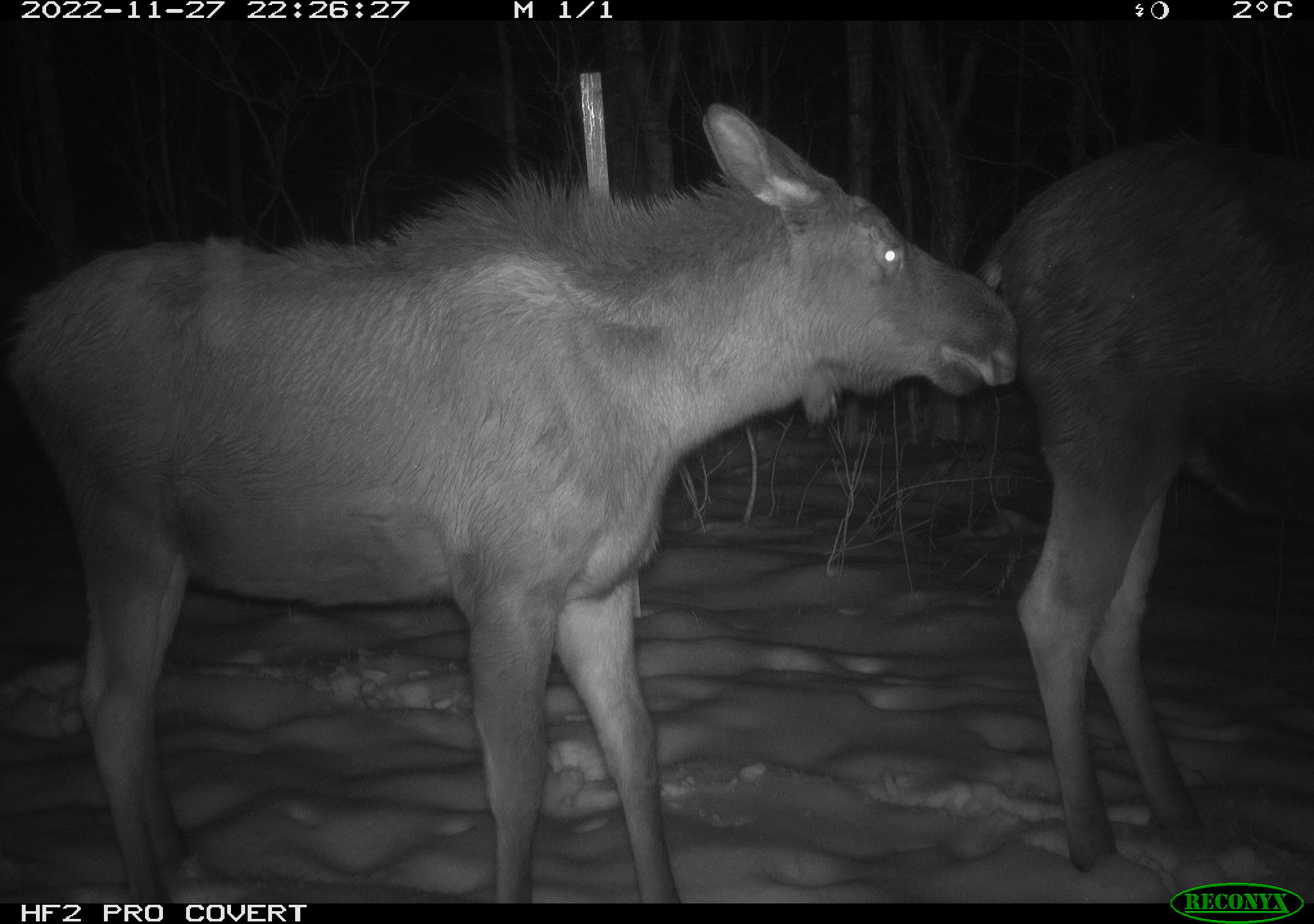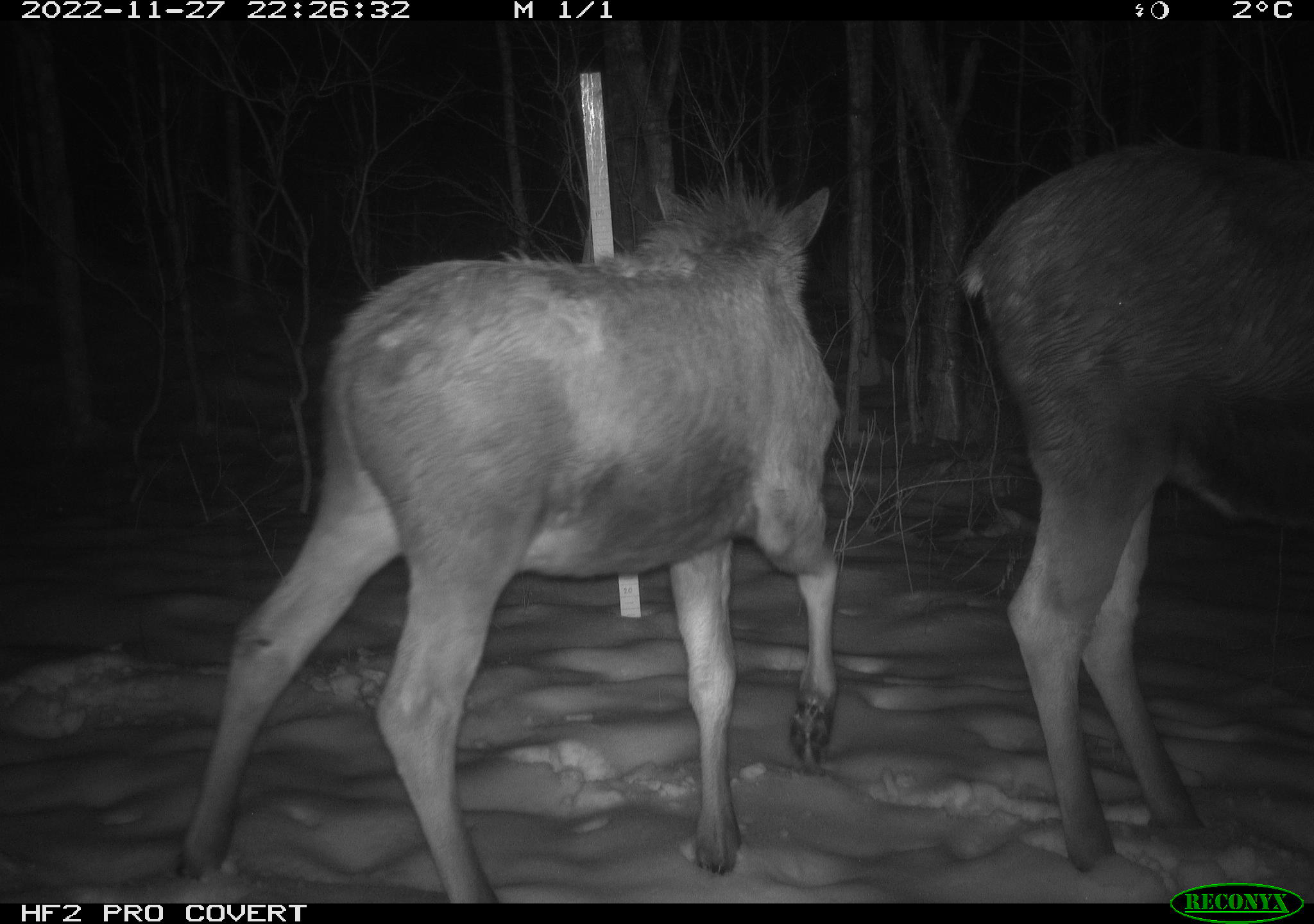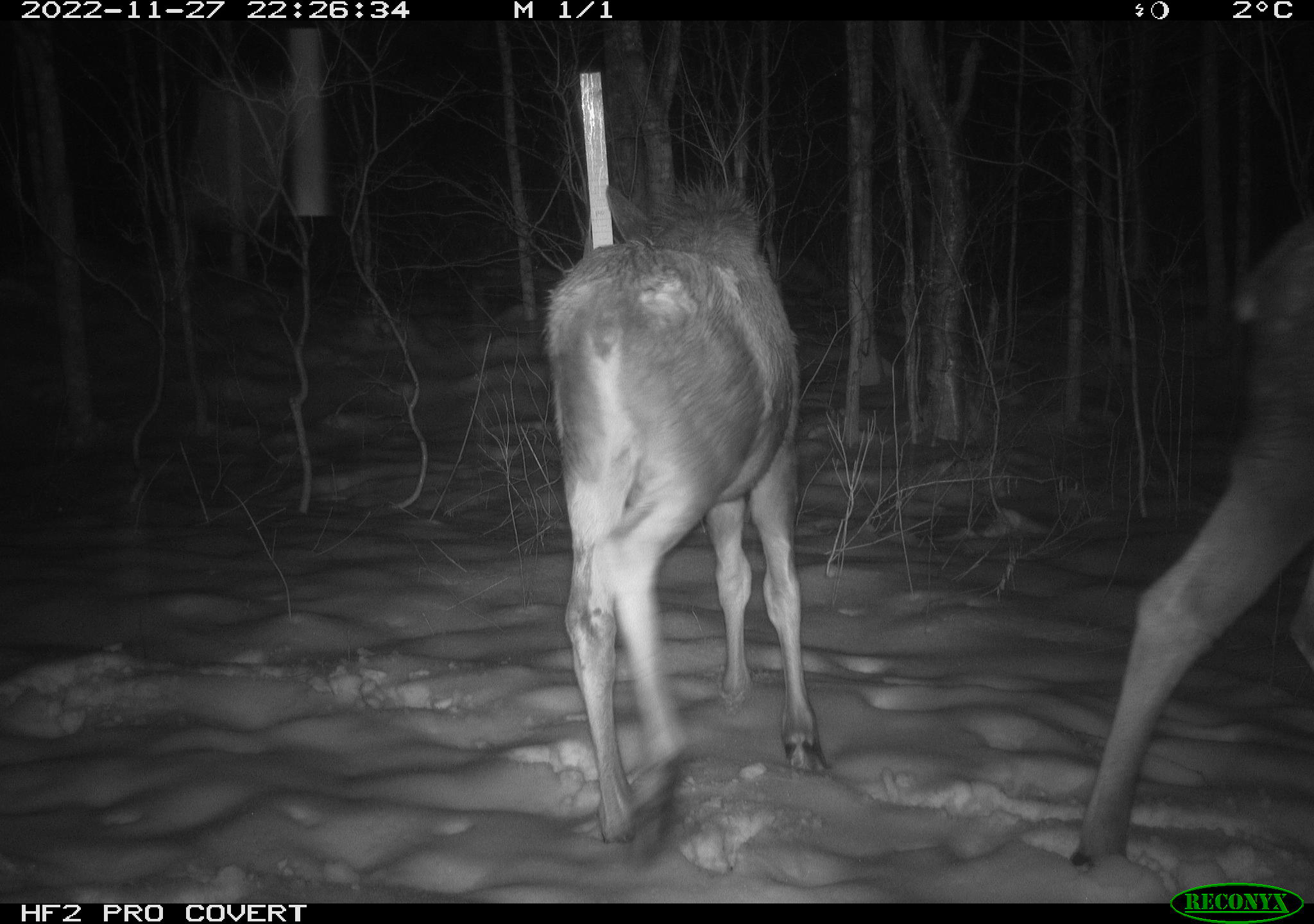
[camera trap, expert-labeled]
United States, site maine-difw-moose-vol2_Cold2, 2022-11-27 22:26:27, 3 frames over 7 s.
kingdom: Animalia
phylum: Chordata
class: Mammalia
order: Artiodactyla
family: Cervidae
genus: Alces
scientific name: Alces alces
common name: moose